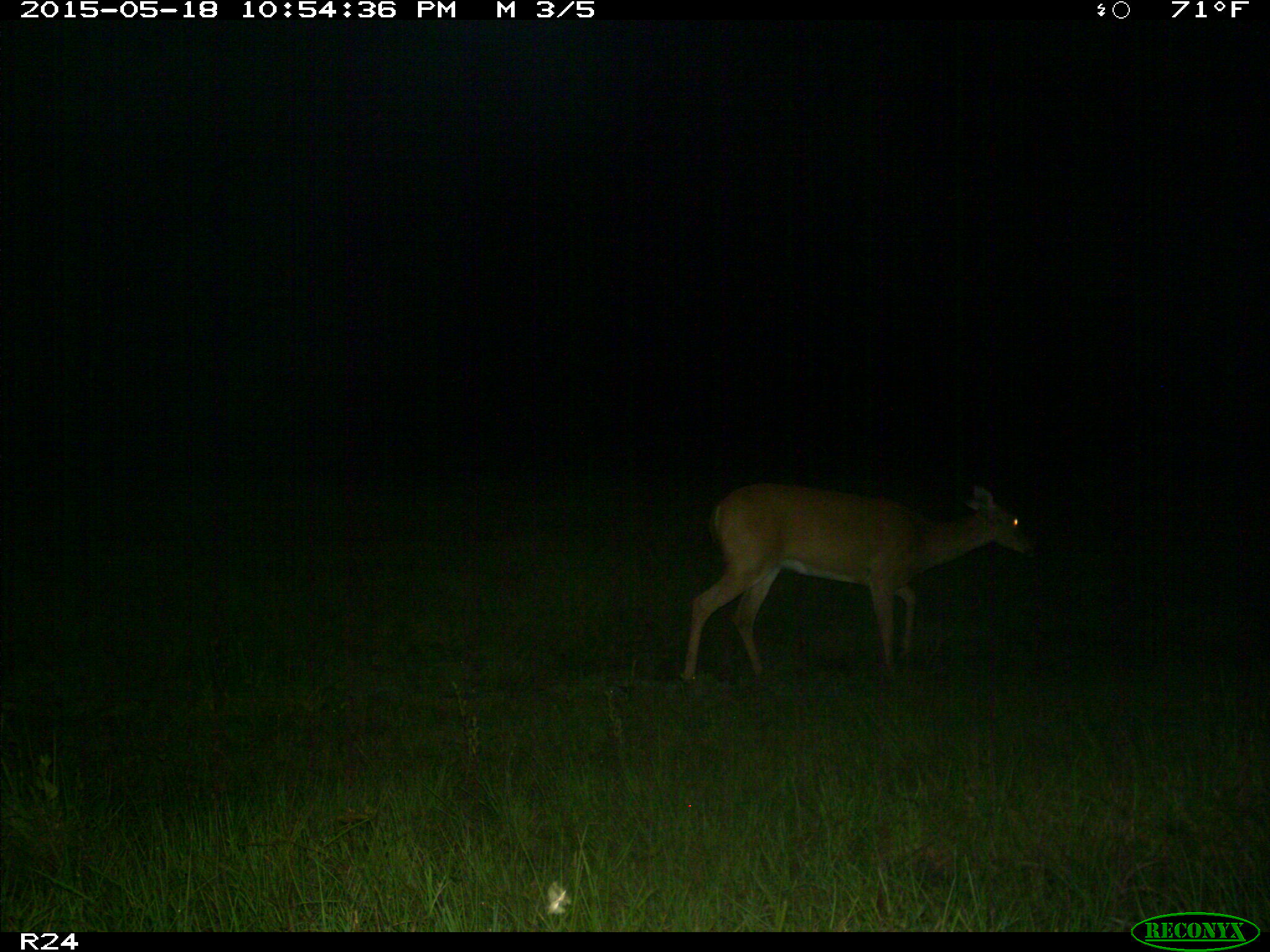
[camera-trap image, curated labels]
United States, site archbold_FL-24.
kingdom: Animalia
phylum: Chordata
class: Mammalia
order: Artiodactyla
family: Bovidae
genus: Bos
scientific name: Bos taurus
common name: domestic cow